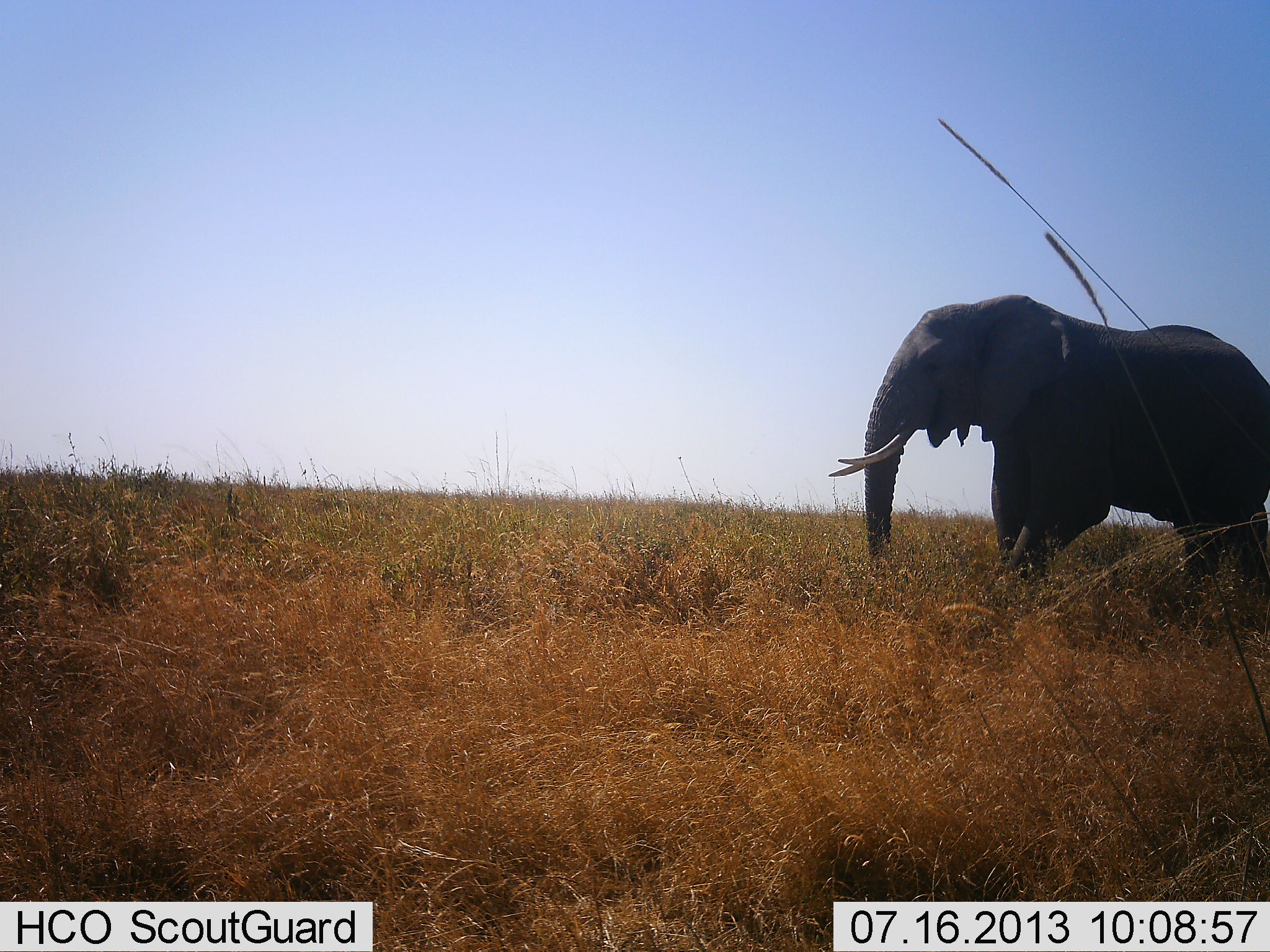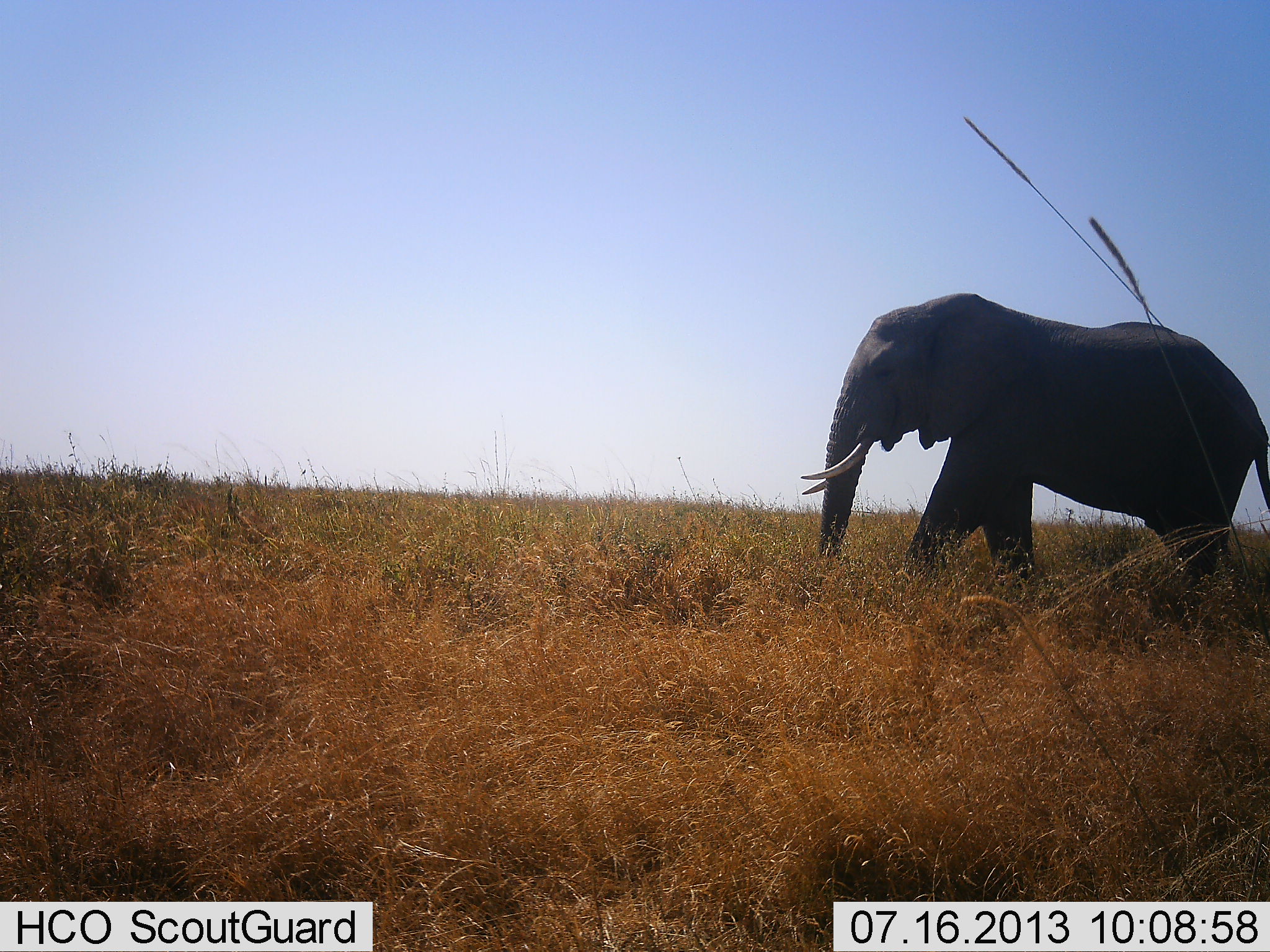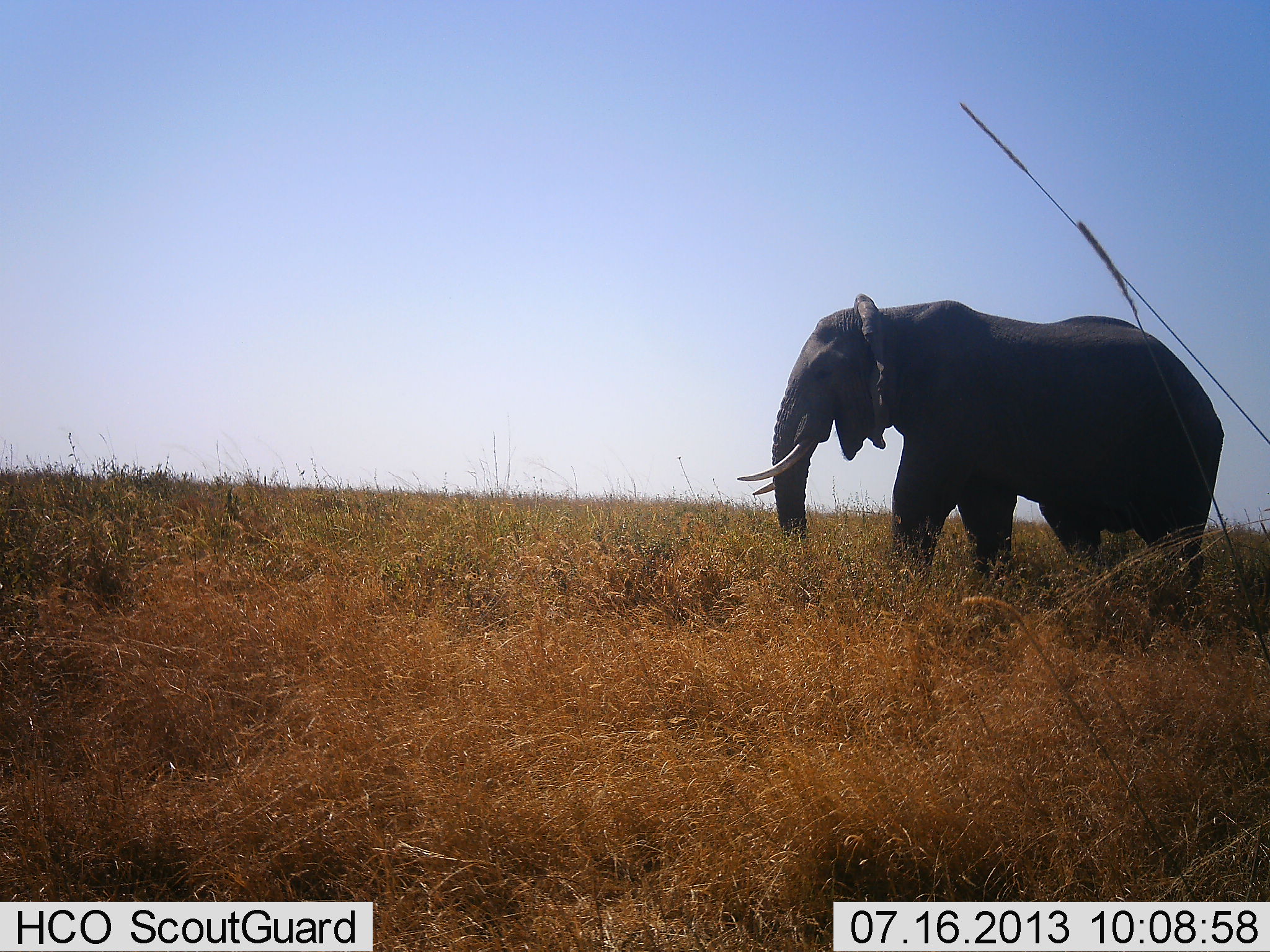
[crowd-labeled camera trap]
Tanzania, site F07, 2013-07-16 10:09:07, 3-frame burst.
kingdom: Animalia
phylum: Chordata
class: Mammalia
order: Proboscidea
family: Elephantidae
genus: Loxodonta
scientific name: Loxodonta africana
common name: african bush elephant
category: elephant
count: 1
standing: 15%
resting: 0%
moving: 89%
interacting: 0%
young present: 0%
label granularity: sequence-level